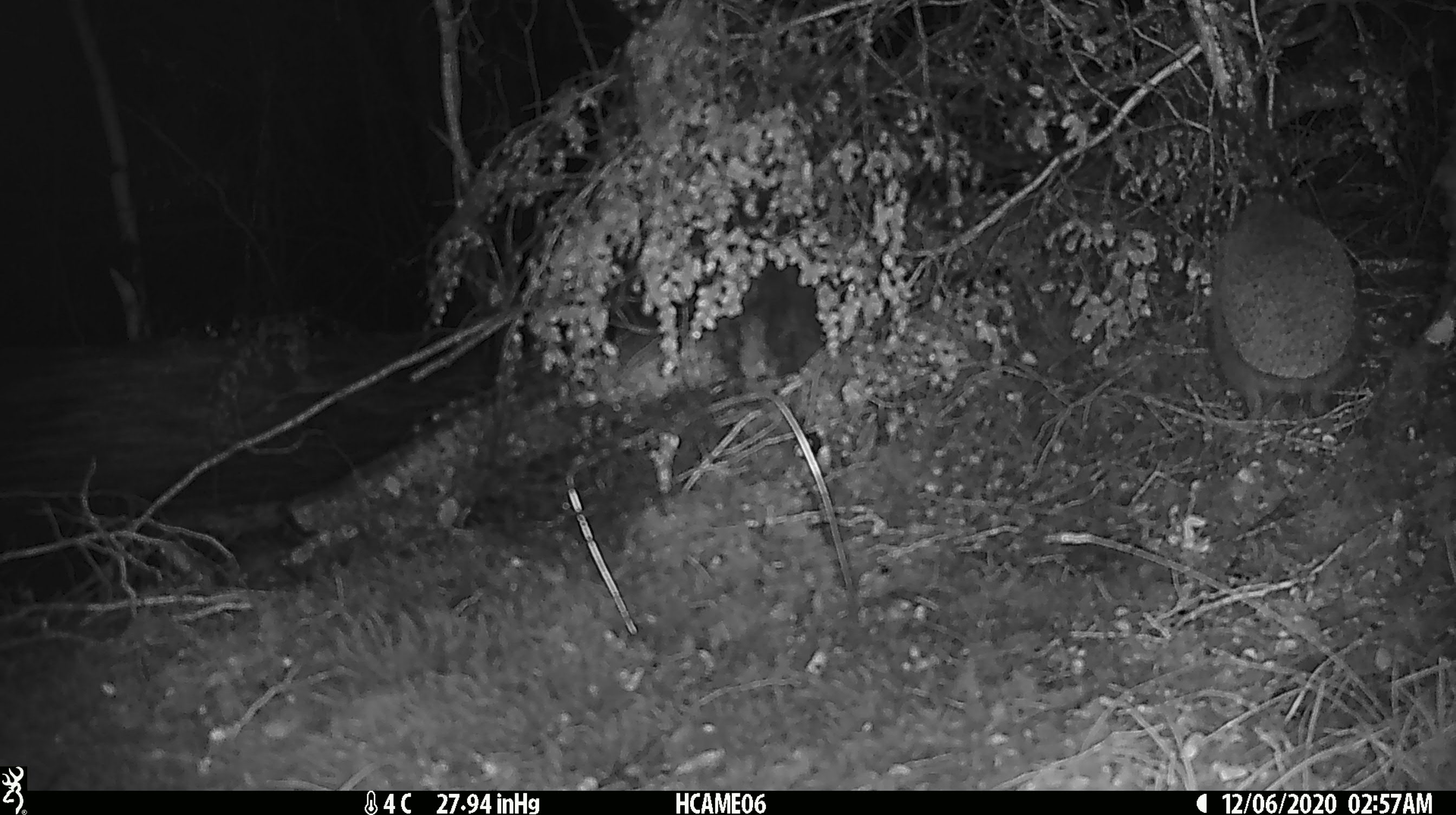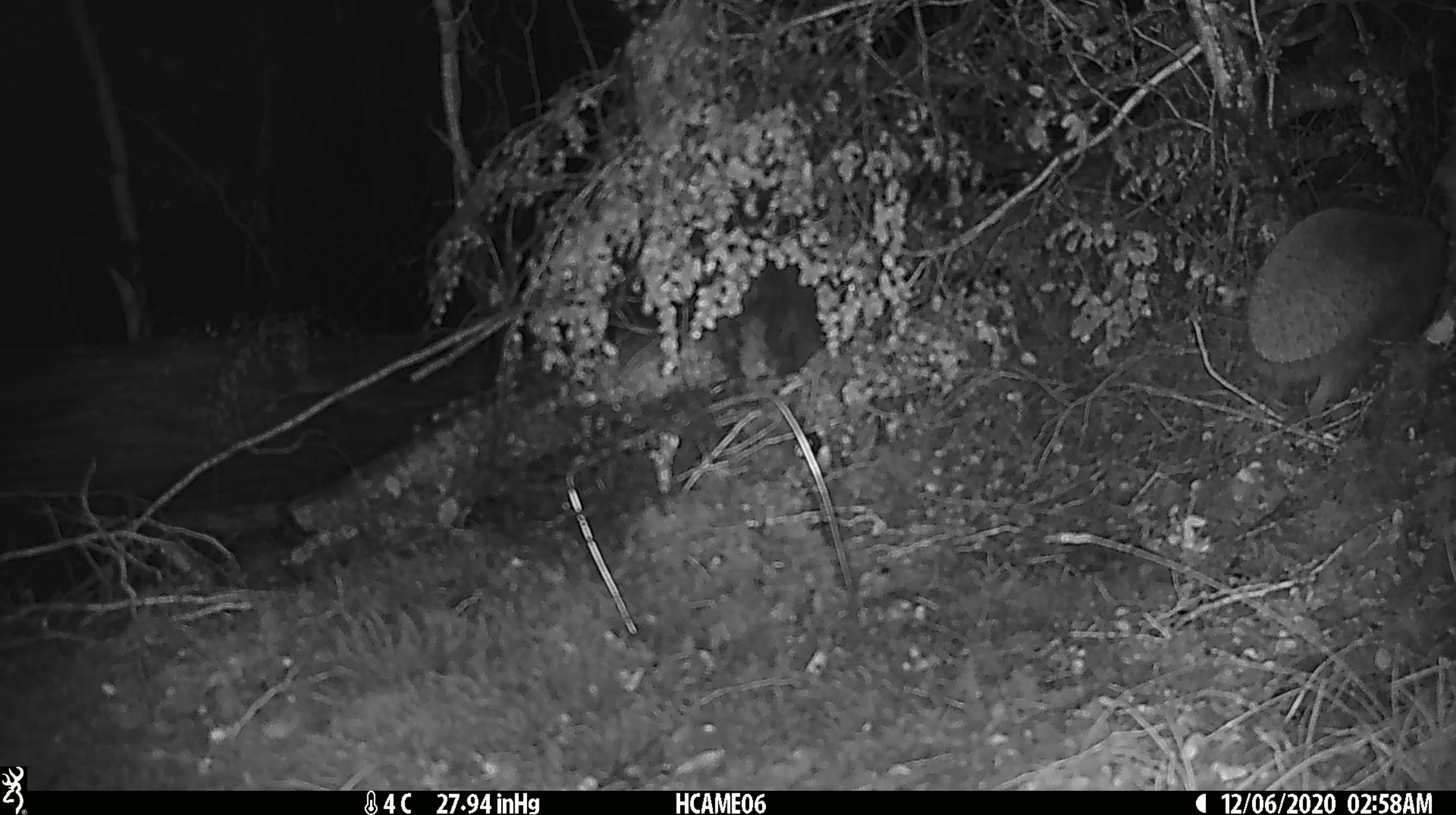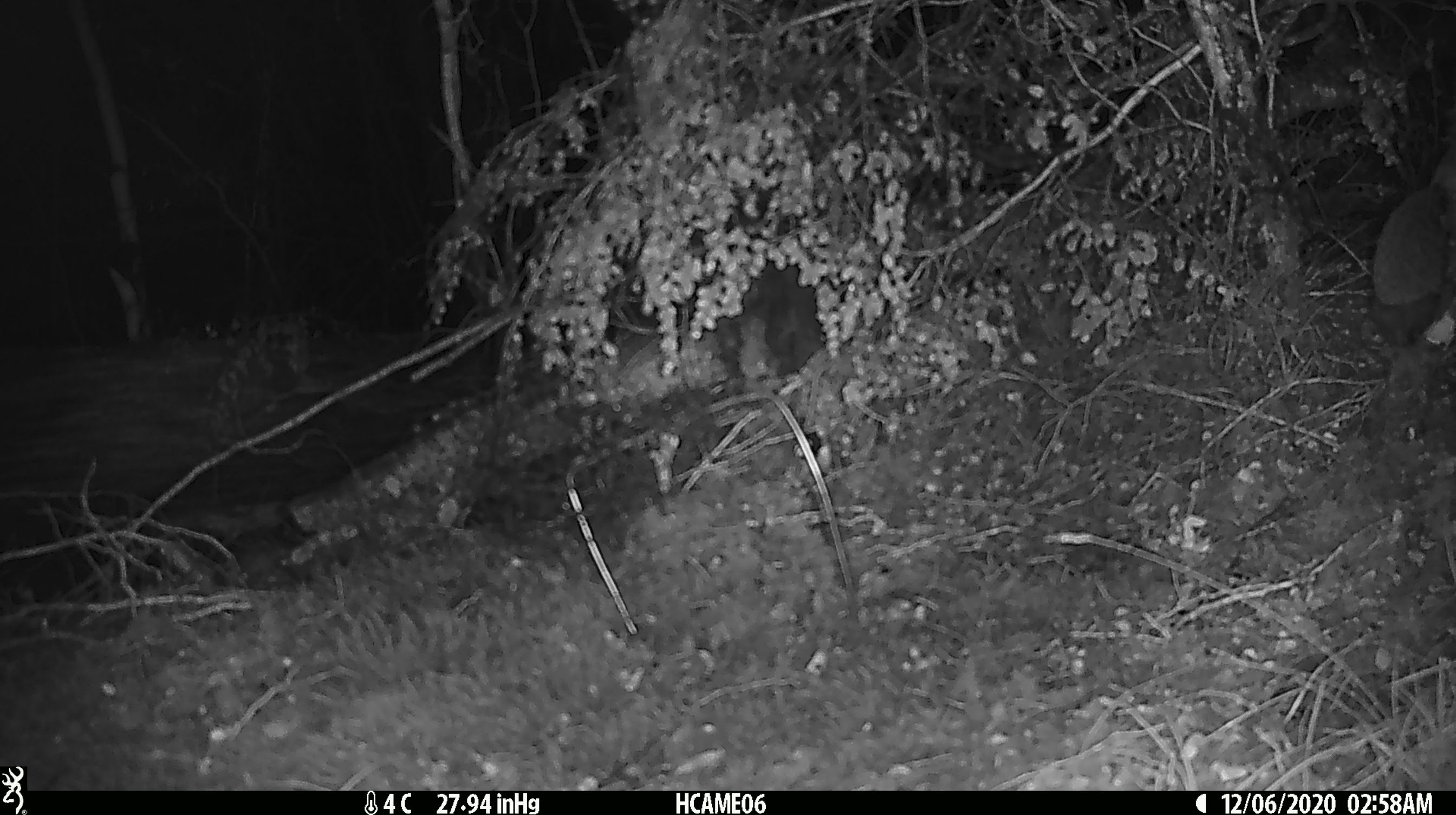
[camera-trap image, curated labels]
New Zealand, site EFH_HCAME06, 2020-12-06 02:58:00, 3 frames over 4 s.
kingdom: Animalia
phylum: Chordata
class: Mammalia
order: Eulipotyphla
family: Erinaceidae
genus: Erinaceus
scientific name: Erinaceus europaeus europaeus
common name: european hedgehog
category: hedgehog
Hedgehog (european hedgehog) (Erinaceus europaeus europaeus).